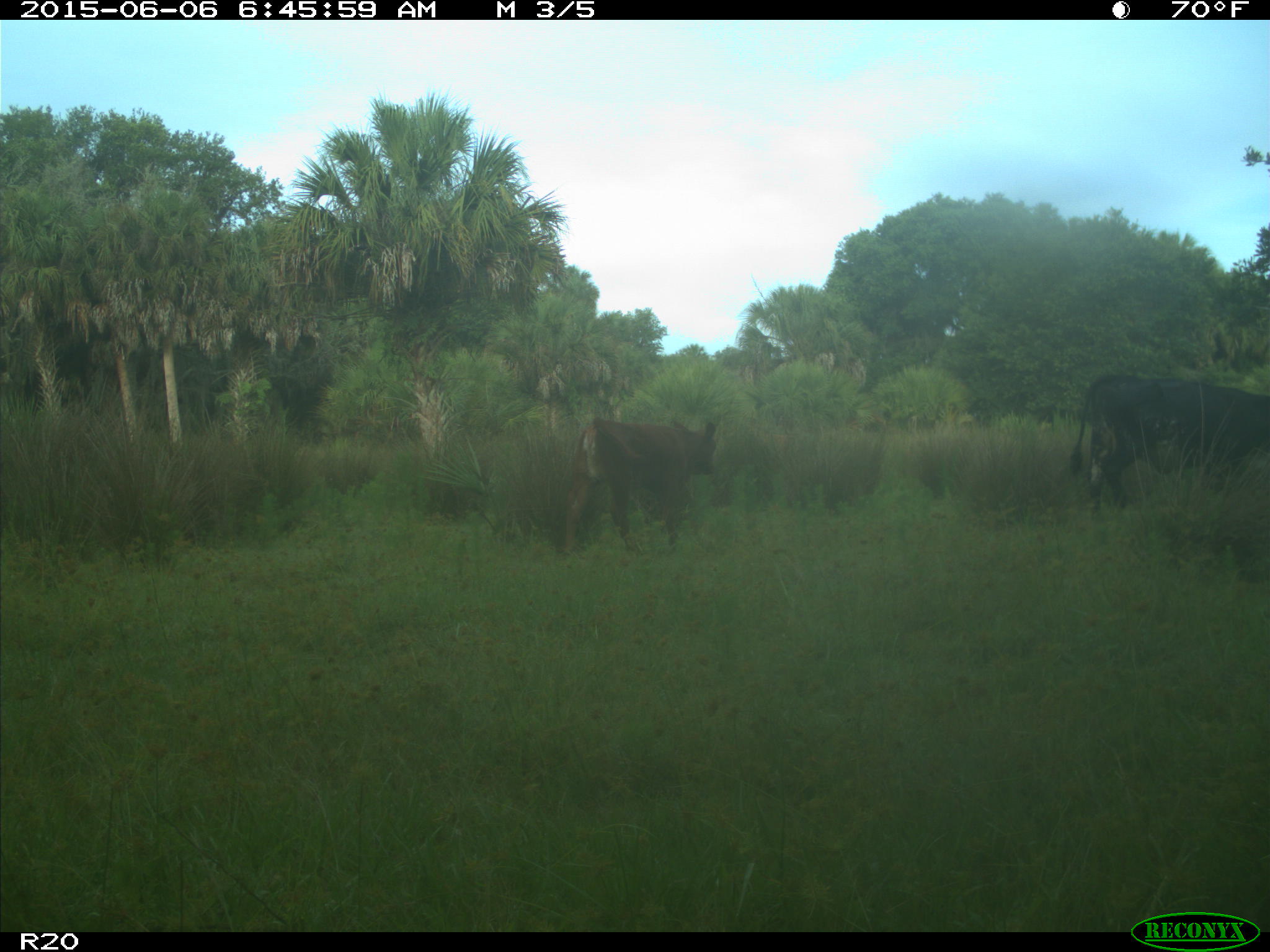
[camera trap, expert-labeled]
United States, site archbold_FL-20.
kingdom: Animalia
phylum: Chordata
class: Mammalia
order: Artiodactyla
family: Bovidae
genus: Bos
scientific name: Bos taurus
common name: domestic cow